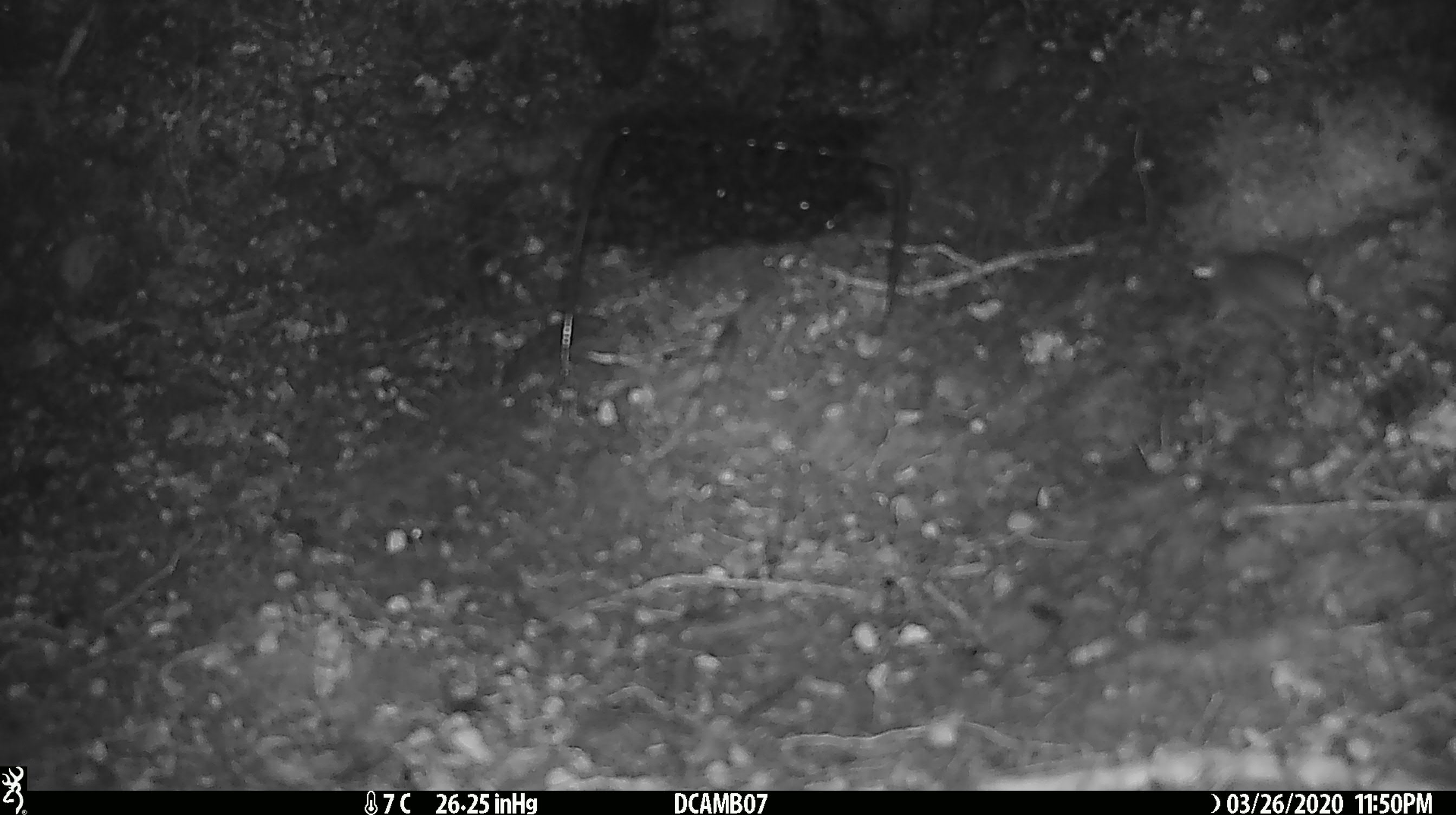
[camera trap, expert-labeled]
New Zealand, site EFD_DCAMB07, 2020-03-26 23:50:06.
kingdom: Animalia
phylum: Chordata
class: Mammalia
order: Rodentia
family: Muridae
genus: Mus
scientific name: Mus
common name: mouse